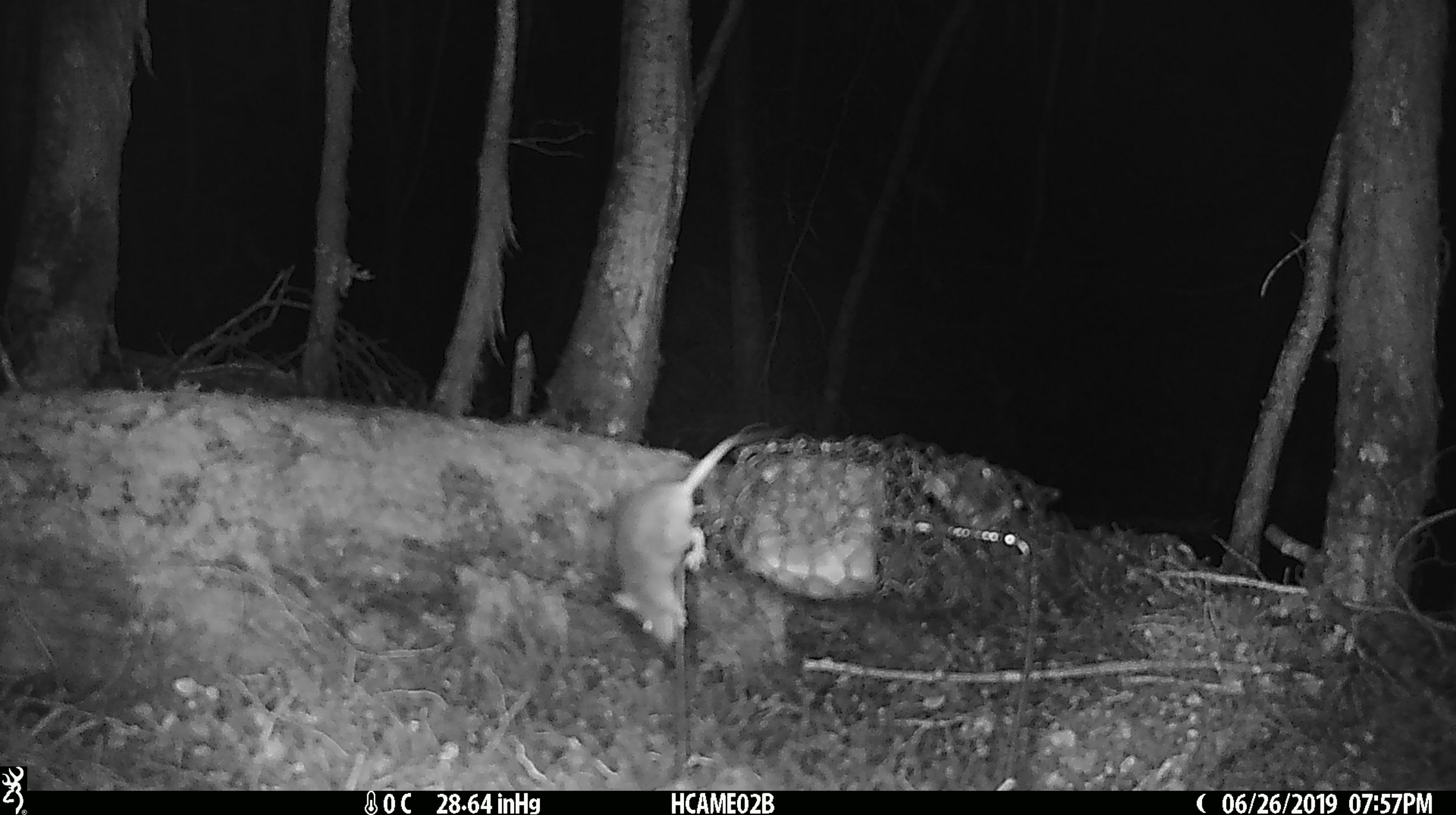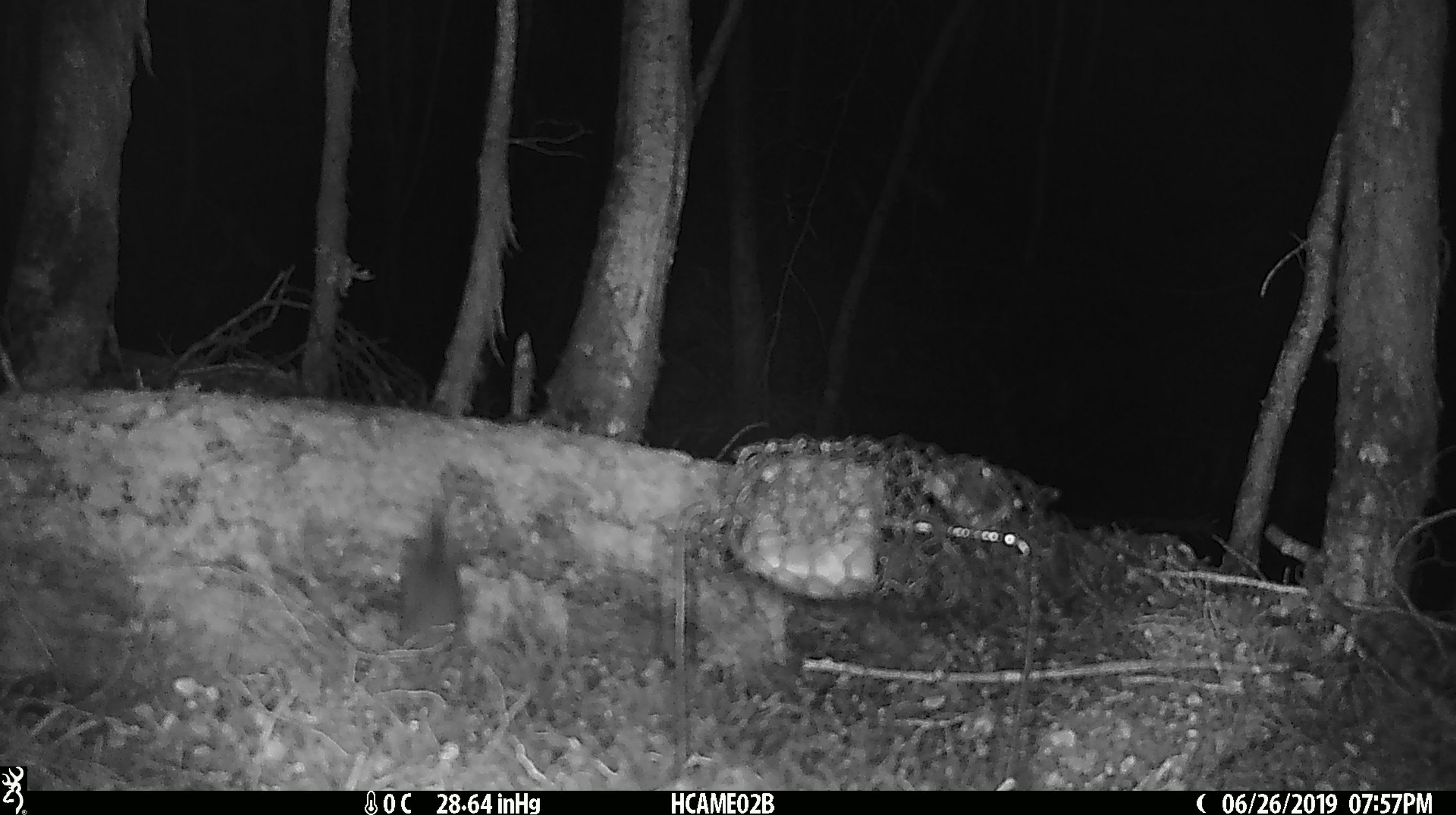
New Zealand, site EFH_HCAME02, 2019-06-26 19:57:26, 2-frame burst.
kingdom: Animalia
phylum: Chordata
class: Mammalia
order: Rodentia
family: Muridae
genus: Mus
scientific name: Mus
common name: mouse